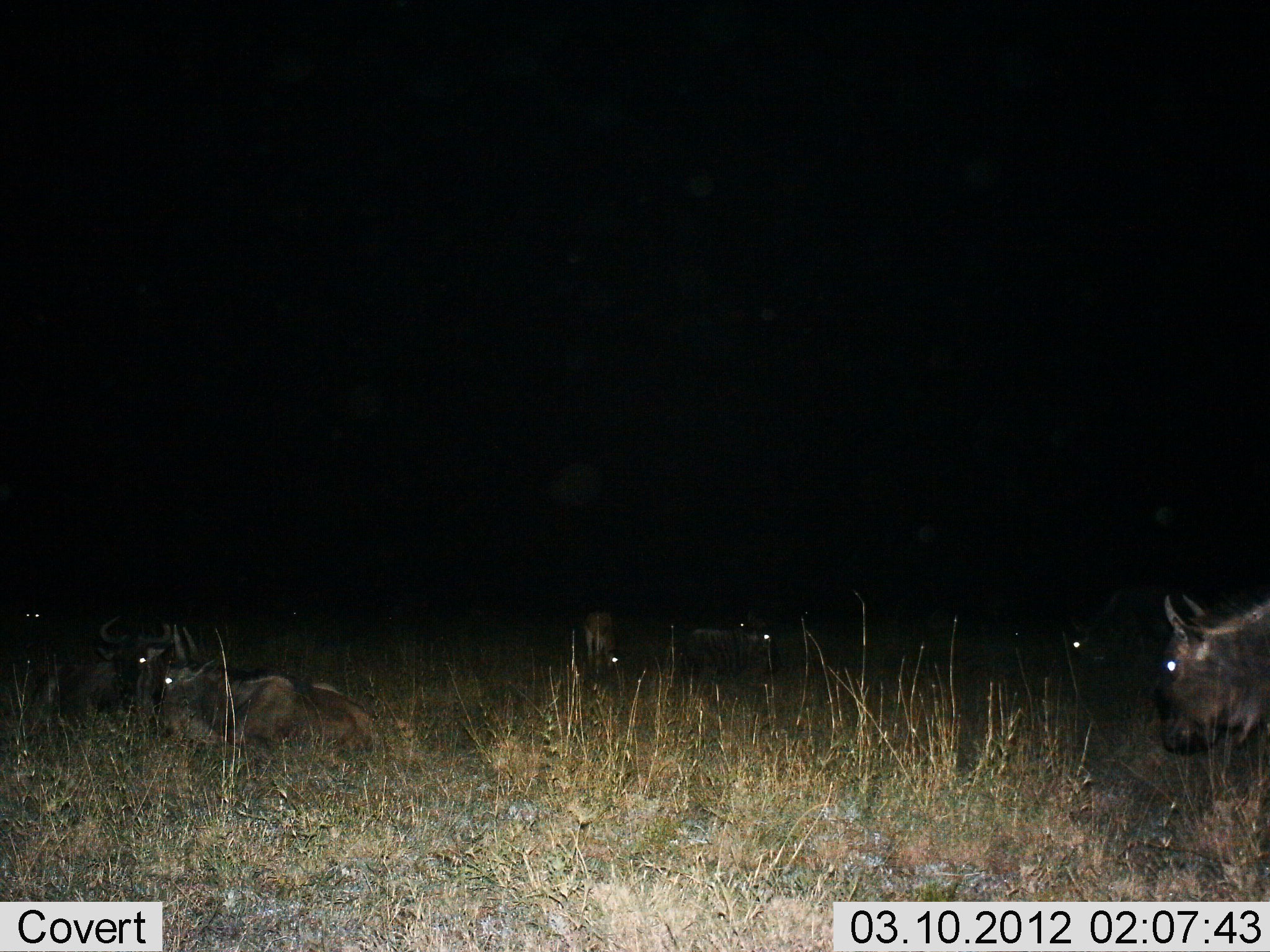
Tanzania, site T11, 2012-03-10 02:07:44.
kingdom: Animalia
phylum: Chordata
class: Mammalia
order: Artiodactyla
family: Bovidae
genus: Connochaetes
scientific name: Connochaetes taurinus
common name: blue wildebeest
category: wildebeest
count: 7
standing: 73%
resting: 93%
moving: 0%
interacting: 0%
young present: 0%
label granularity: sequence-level